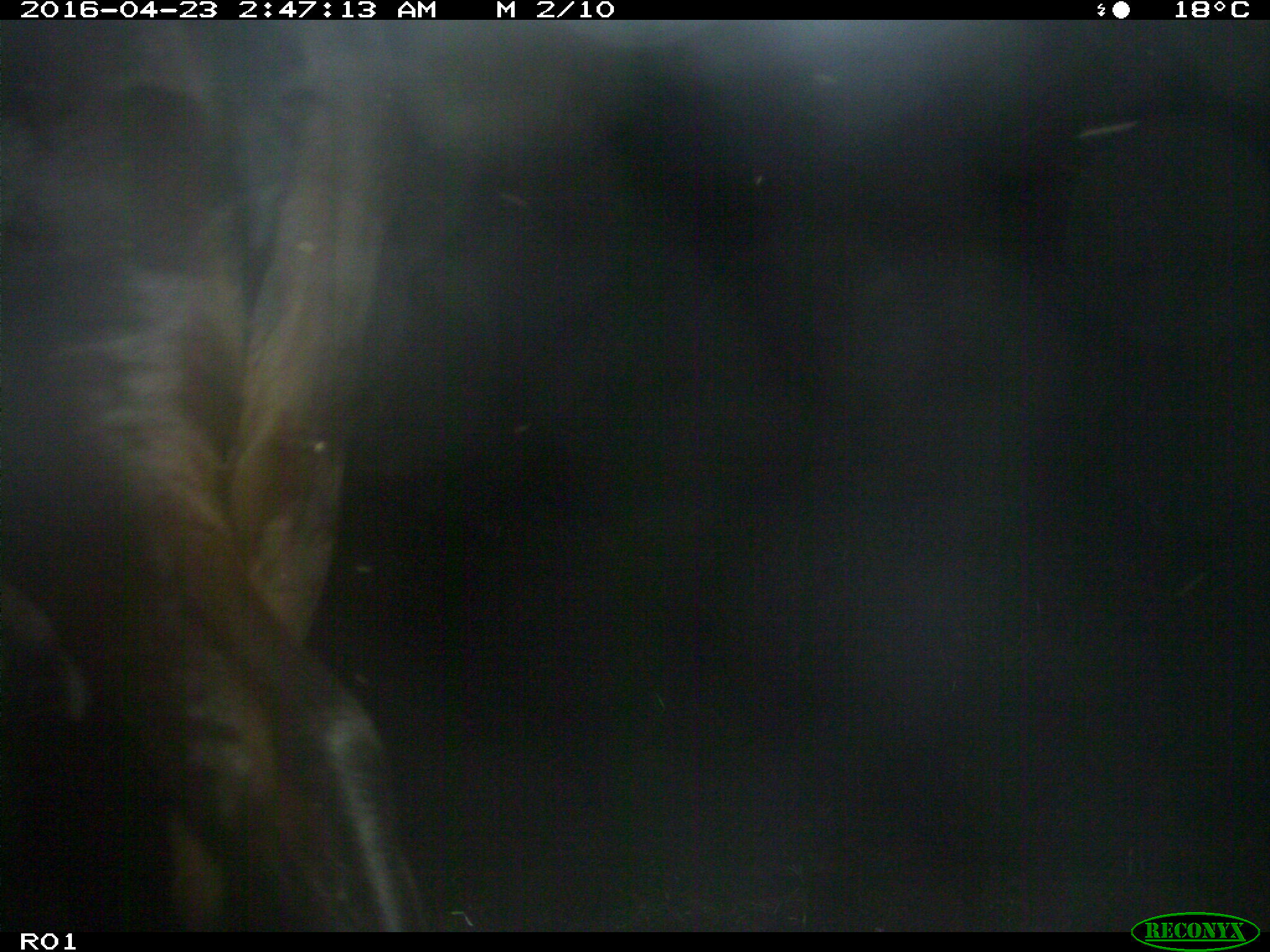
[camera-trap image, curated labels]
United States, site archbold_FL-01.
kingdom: Animalia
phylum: Chordata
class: Mammalia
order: Artiodactyla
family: Bovidae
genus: Bos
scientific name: Bos taurus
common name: domestic cow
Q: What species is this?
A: Bos taurus (domestic cow).